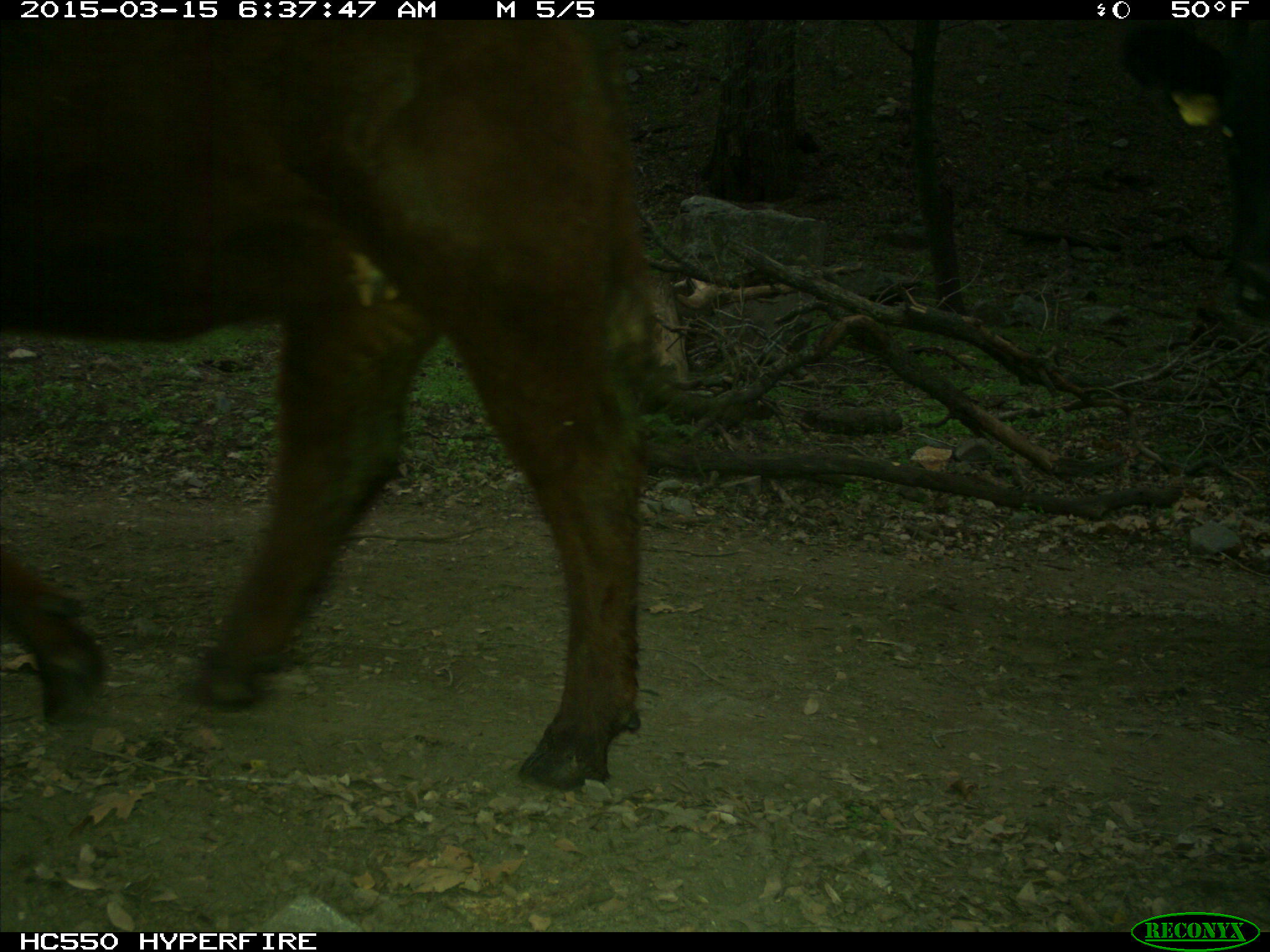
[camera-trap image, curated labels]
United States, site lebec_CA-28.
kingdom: Animalia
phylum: Chordata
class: Mammalia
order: Artiodactyla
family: Bovidae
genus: Bos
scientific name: Bos taurus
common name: domestic cow